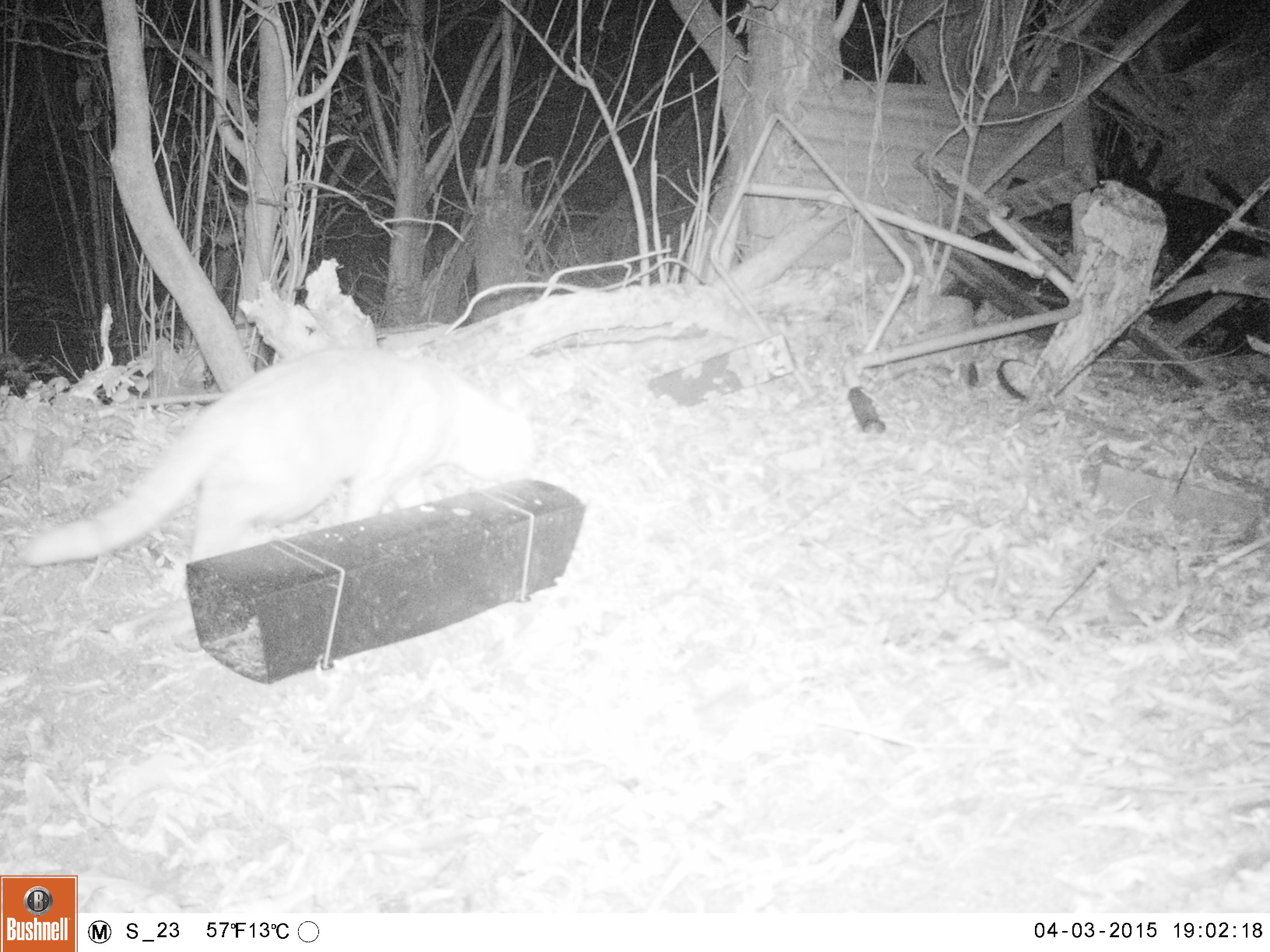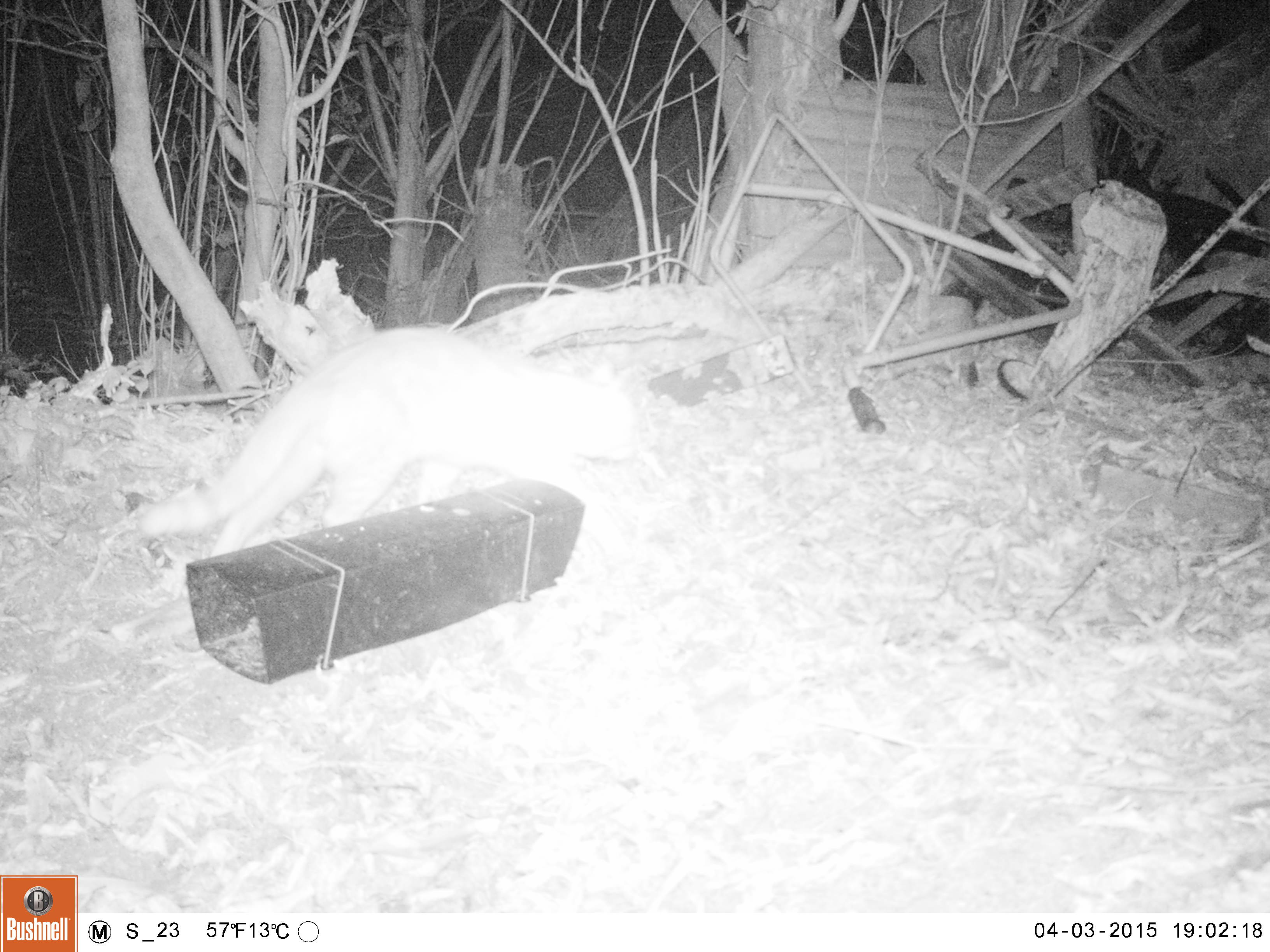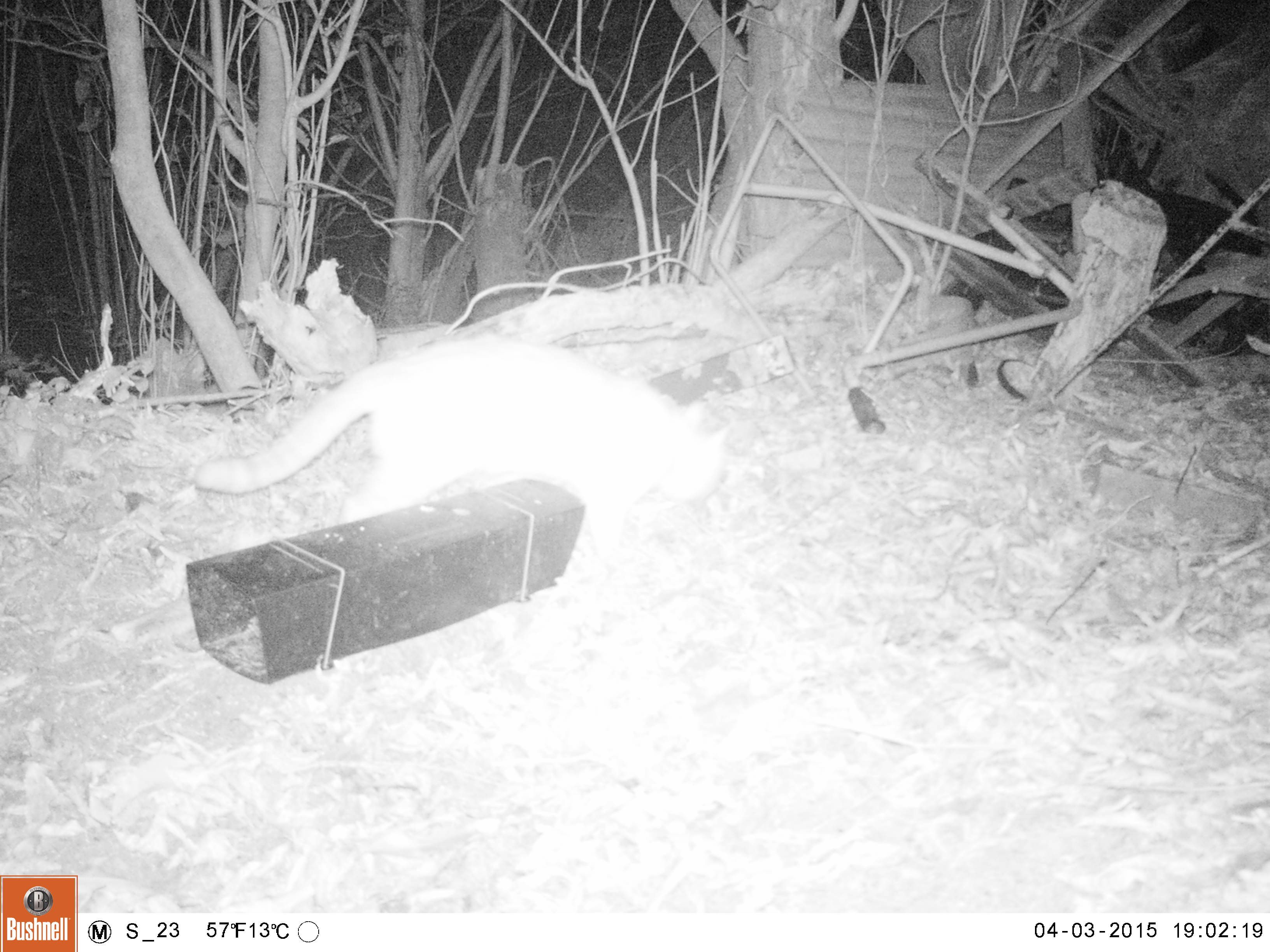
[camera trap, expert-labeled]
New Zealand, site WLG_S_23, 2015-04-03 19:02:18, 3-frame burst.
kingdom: Animalia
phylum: Chordata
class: Mammalia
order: Carnivora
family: Felidae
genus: Felis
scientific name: Felis catus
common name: domestic cat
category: cat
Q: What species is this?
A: Cat (domestic cat) (Felis catus).